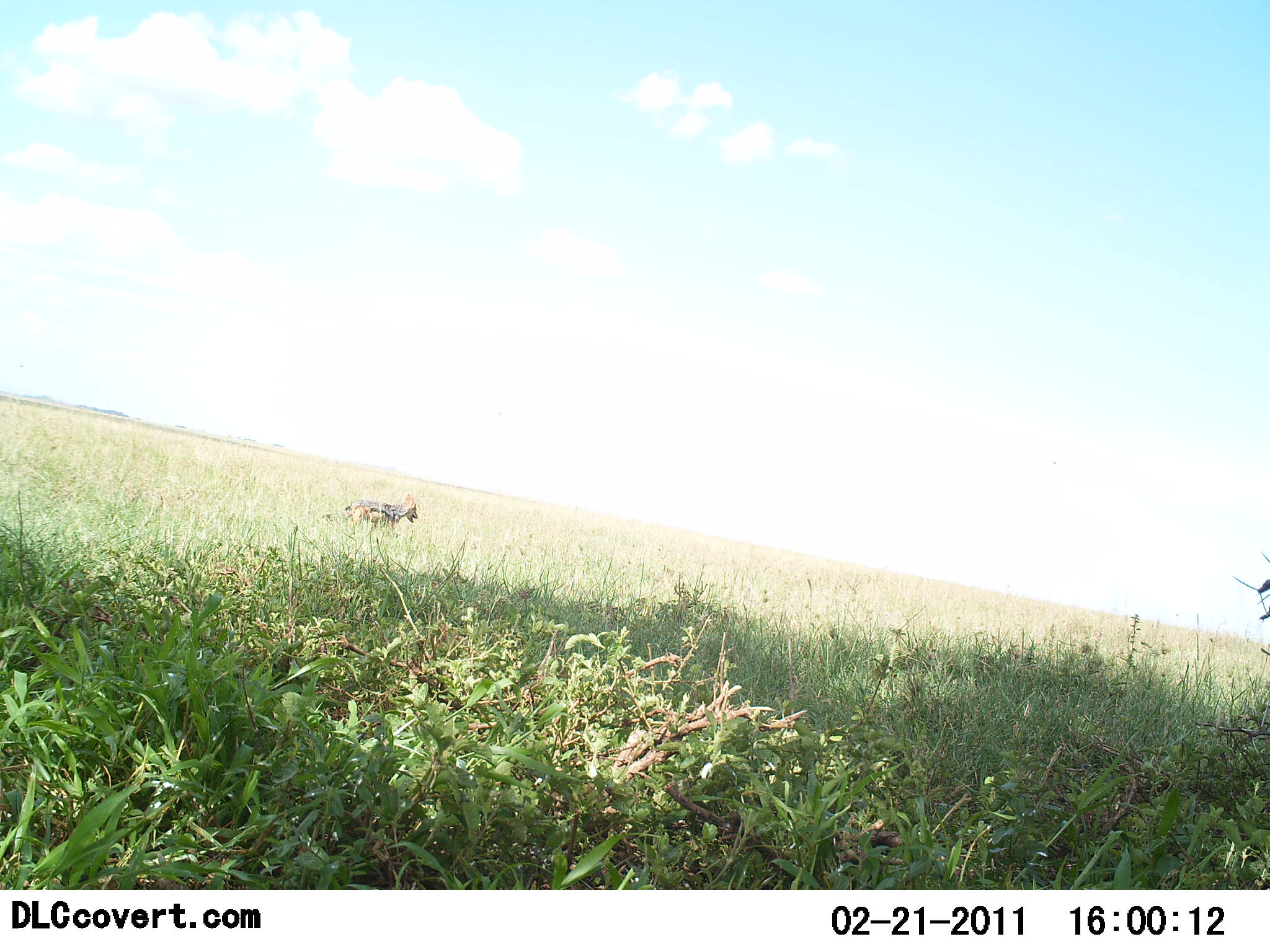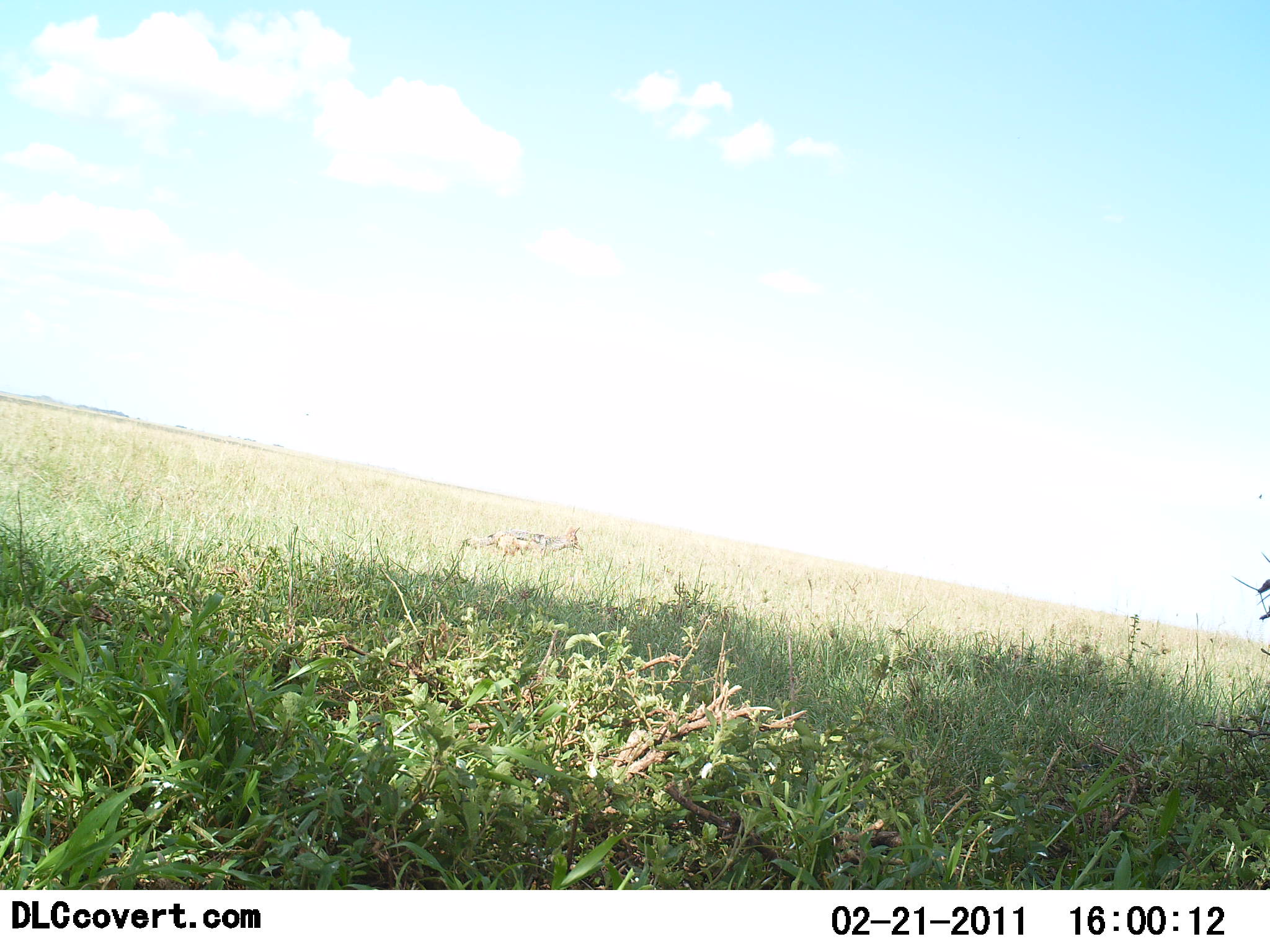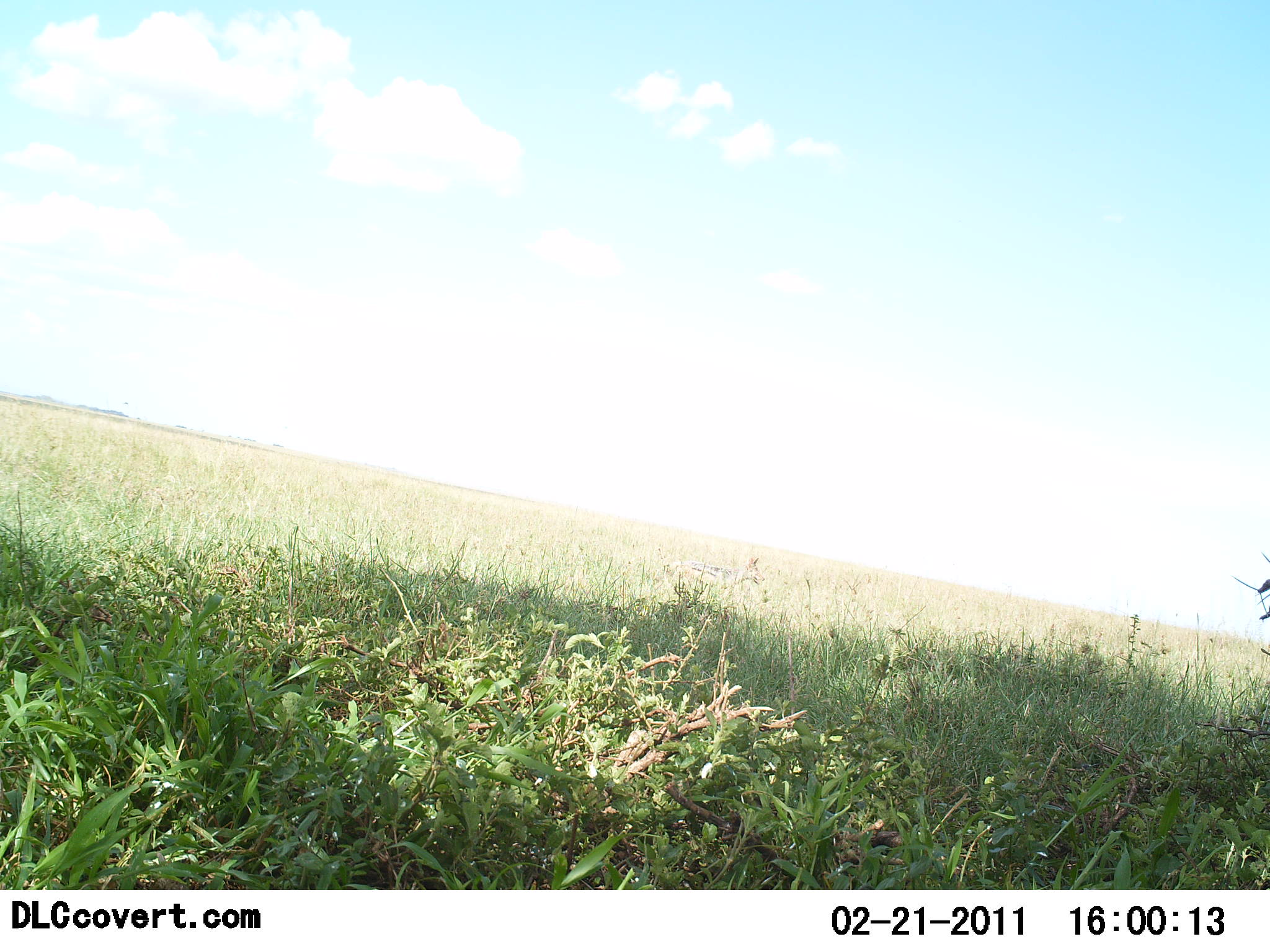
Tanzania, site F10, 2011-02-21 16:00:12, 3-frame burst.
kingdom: Animalia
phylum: Chordata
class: Mammalia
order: Carnivora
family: Canidae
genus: Lupulella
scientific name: Lupulella mesomelas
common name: black-backed jackal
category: jackal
Jackal (black-backed jackal) (Lupulella mesomelas), count 1. Behavior (volunteer vote fractions): standing 0%, resting 0%, moving 100%, interacting 0%. Young present (vote fraction): 0%. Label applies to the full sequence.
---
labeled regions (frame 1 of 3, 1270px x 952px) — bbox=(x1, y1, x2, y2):
animal: bbox=(342, 495, 418, 539)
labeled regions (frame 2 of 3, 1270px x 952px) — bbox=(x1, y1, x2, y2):
animal: bbox=(482, 527, 583, 570)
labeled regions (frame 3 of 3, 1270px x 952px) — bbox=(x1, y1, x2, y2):
animal: bbox=(662, 553, 761, 596)